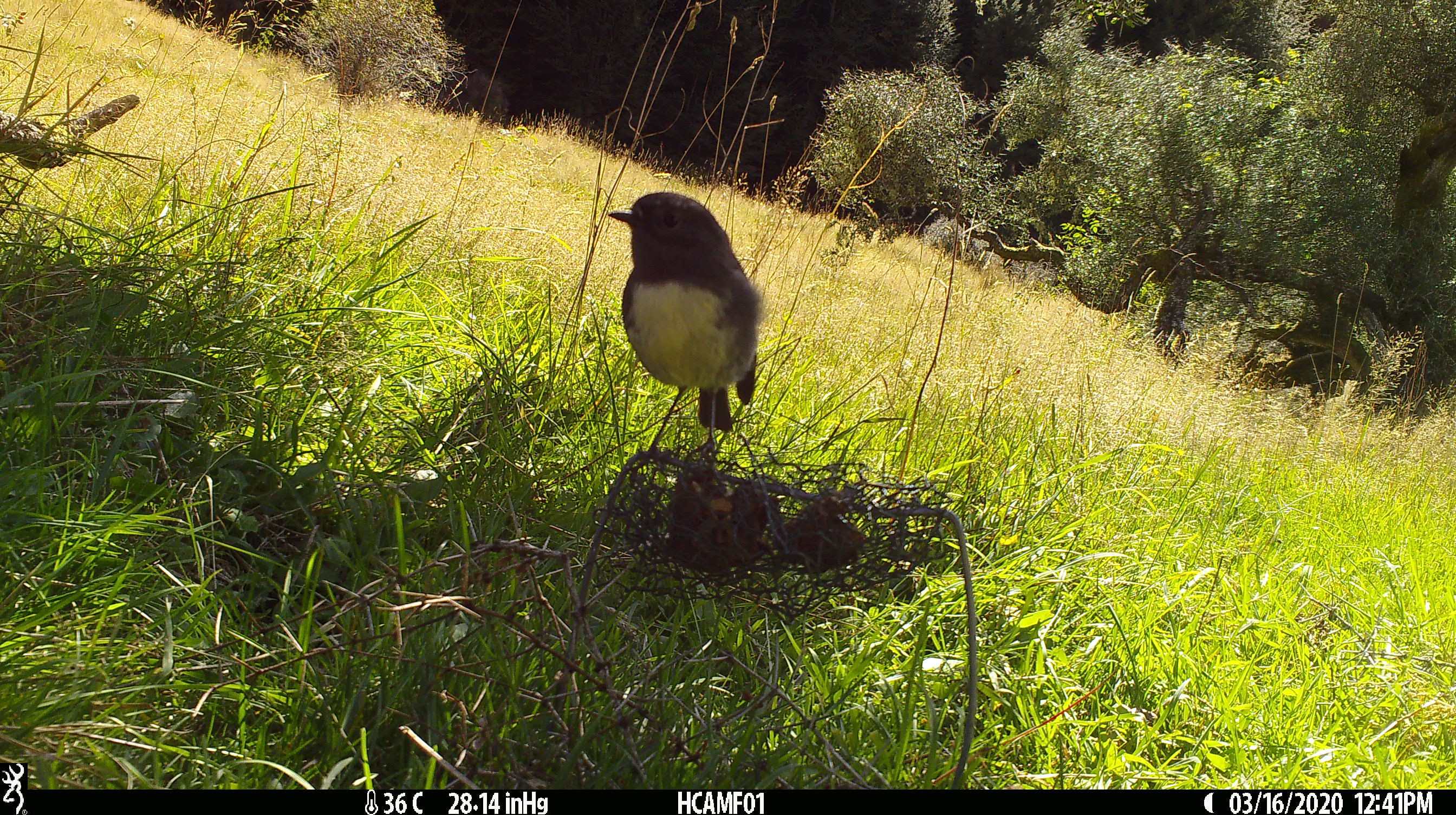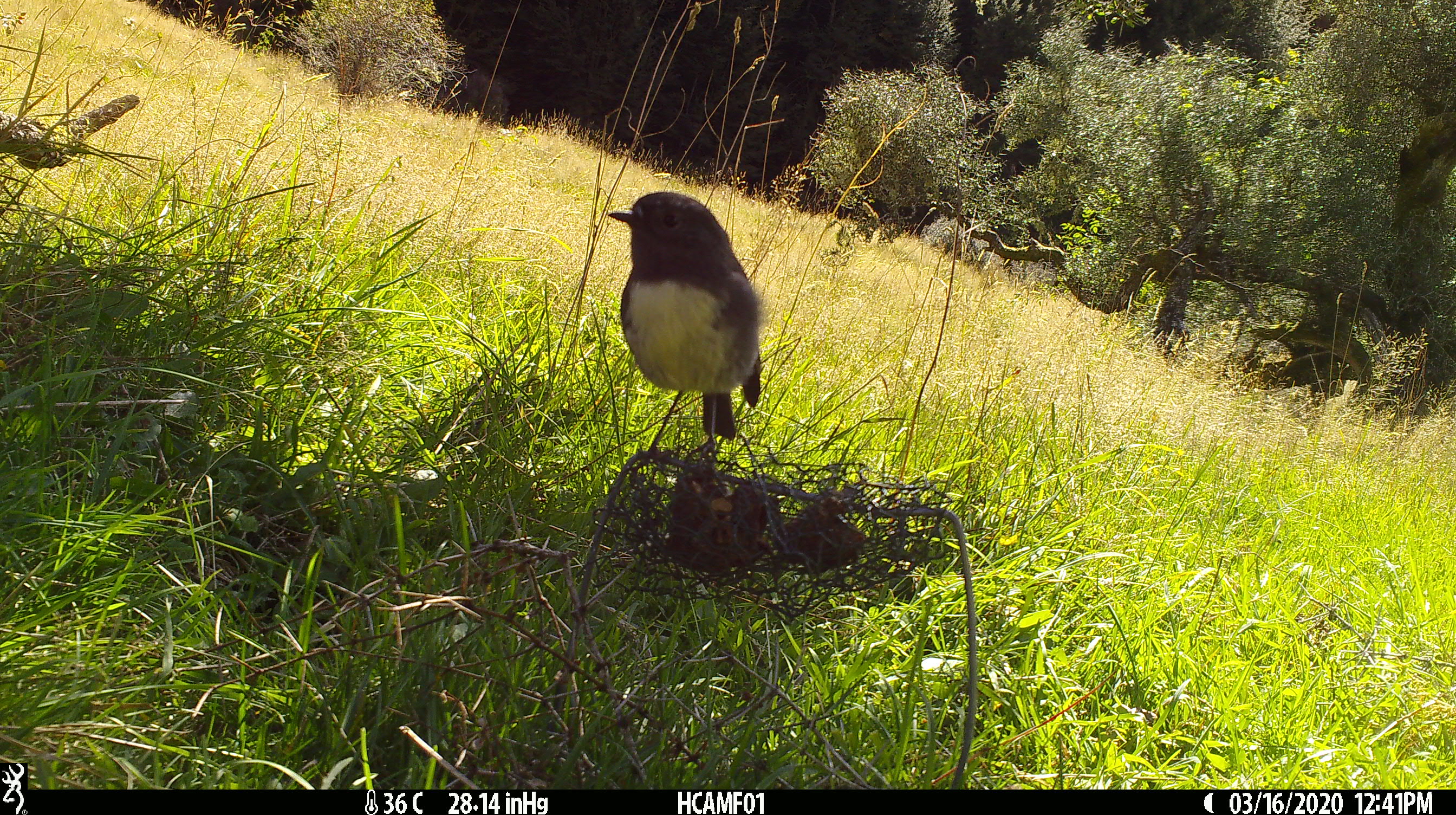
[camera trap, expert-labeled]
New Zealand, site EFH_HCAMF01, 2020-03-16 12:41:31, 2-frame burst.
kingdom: Animalia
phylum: Chordata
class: Aves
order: Passeriformes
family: Petroicidae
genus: Petroica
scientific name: Petroica australis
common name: new zealand robin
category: robin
Robin (new zealand robin) (Petroica australis).